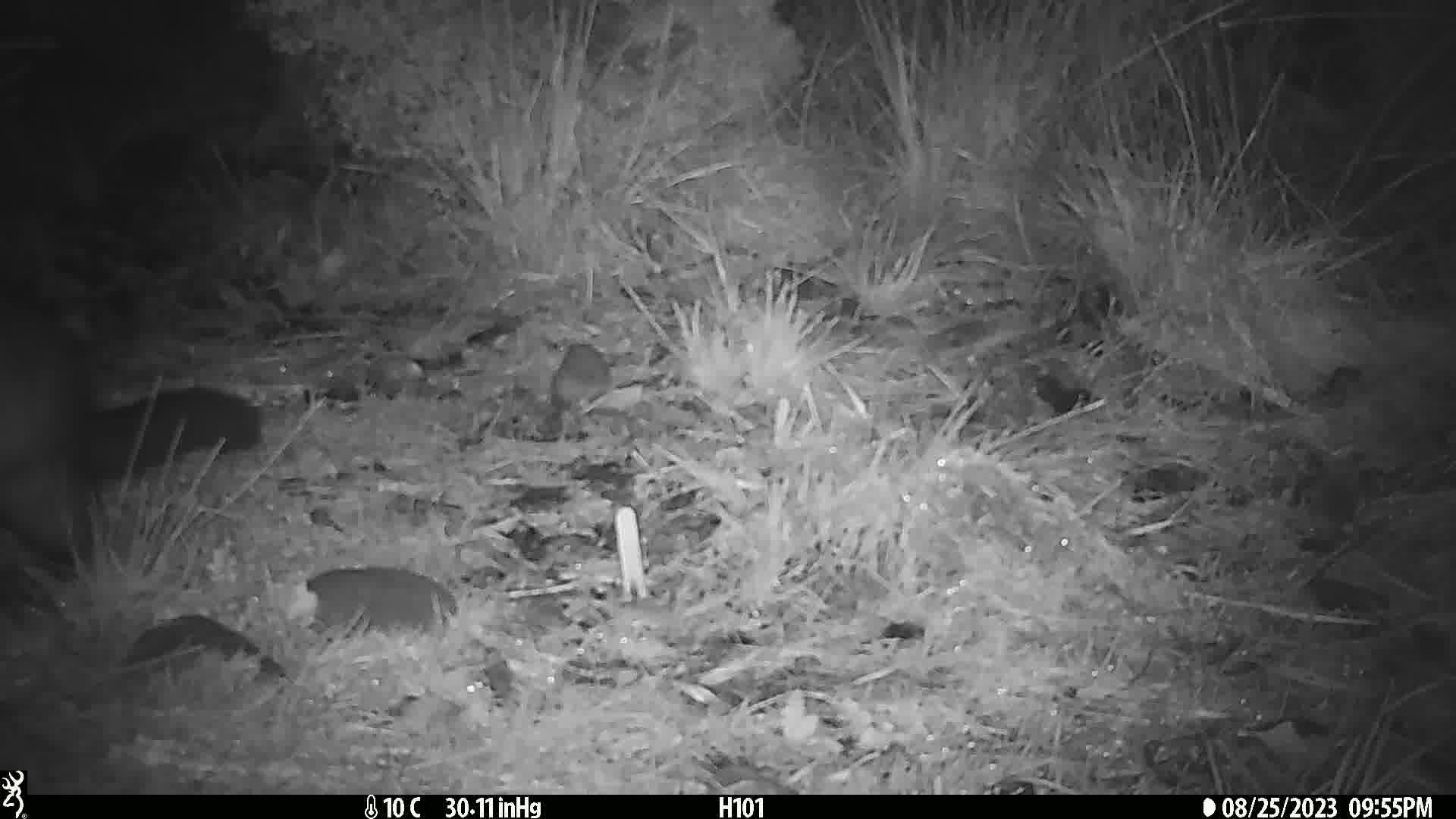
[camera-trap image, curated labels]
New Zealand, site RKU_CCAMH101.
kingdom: Animalia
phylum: Chordata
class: Mammalia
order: Diprotodontia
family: Phalangeridae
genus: Trichosurus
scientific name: Trichosurus vulpecula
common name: common brushtail possum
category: possum